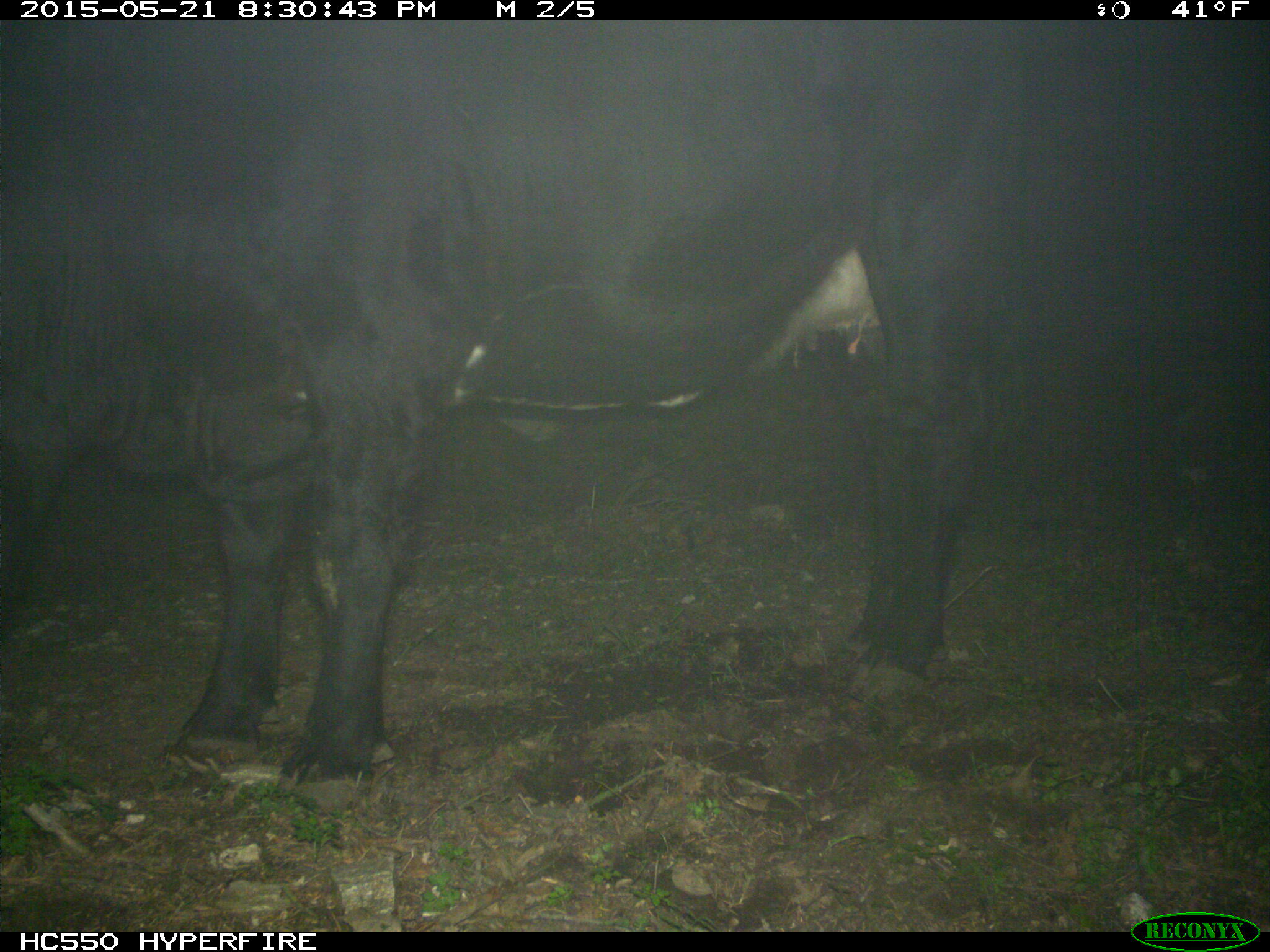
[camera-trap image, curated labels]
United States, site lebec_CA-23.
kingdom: Animalia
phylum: Chordata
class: Mammalia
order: Artiodactyla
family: Bovidae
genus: Bos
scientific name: Bos taurus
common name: domestic cow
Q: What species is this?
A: Bos taurus (domestic cow).